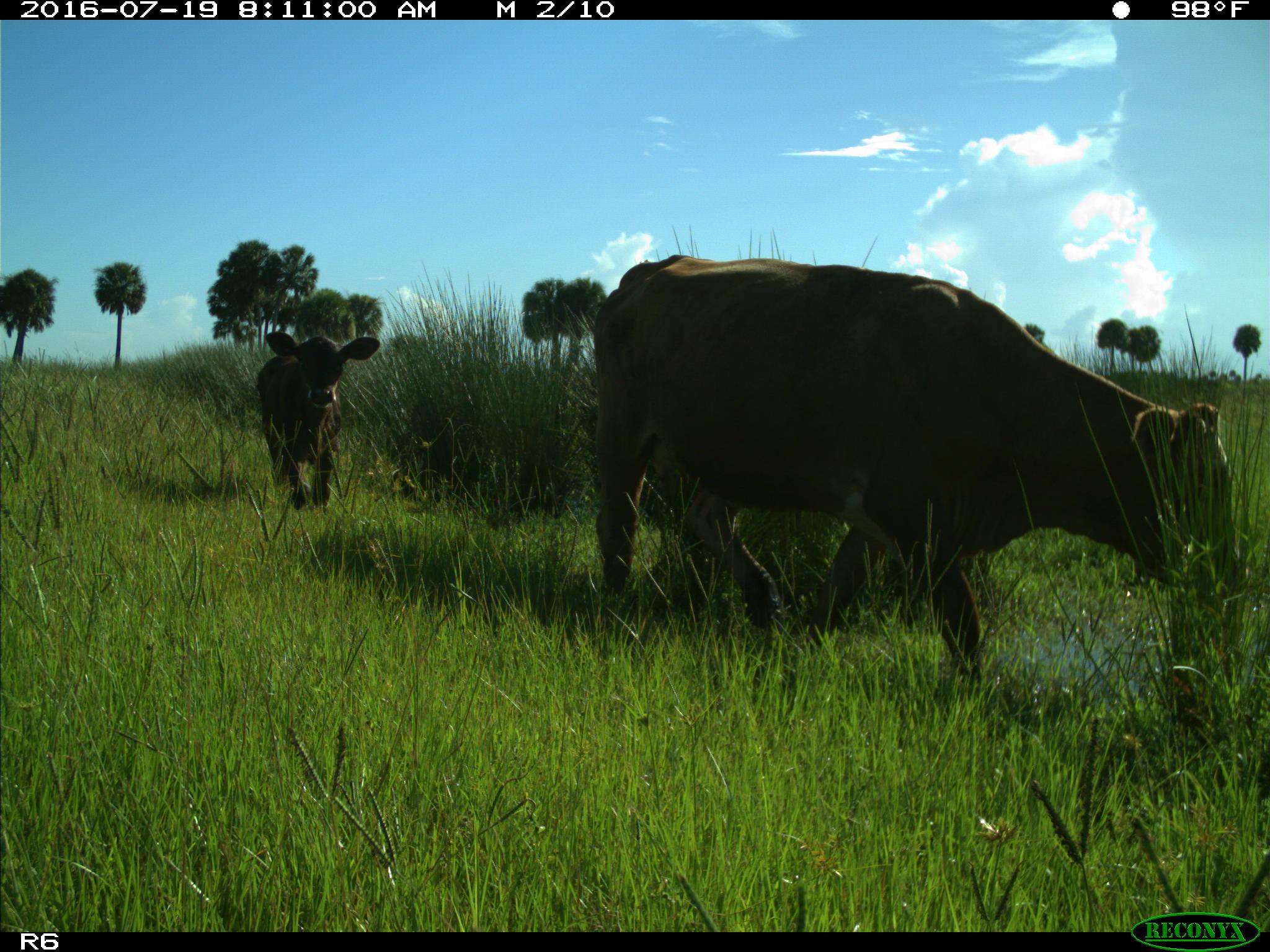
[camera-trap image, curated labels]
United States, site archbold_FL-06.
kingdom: Animalia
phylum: Chordata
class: Mammalia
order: Artiodactyla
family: Bovidae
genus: Bos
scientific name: Bos taurus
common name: domestic cow